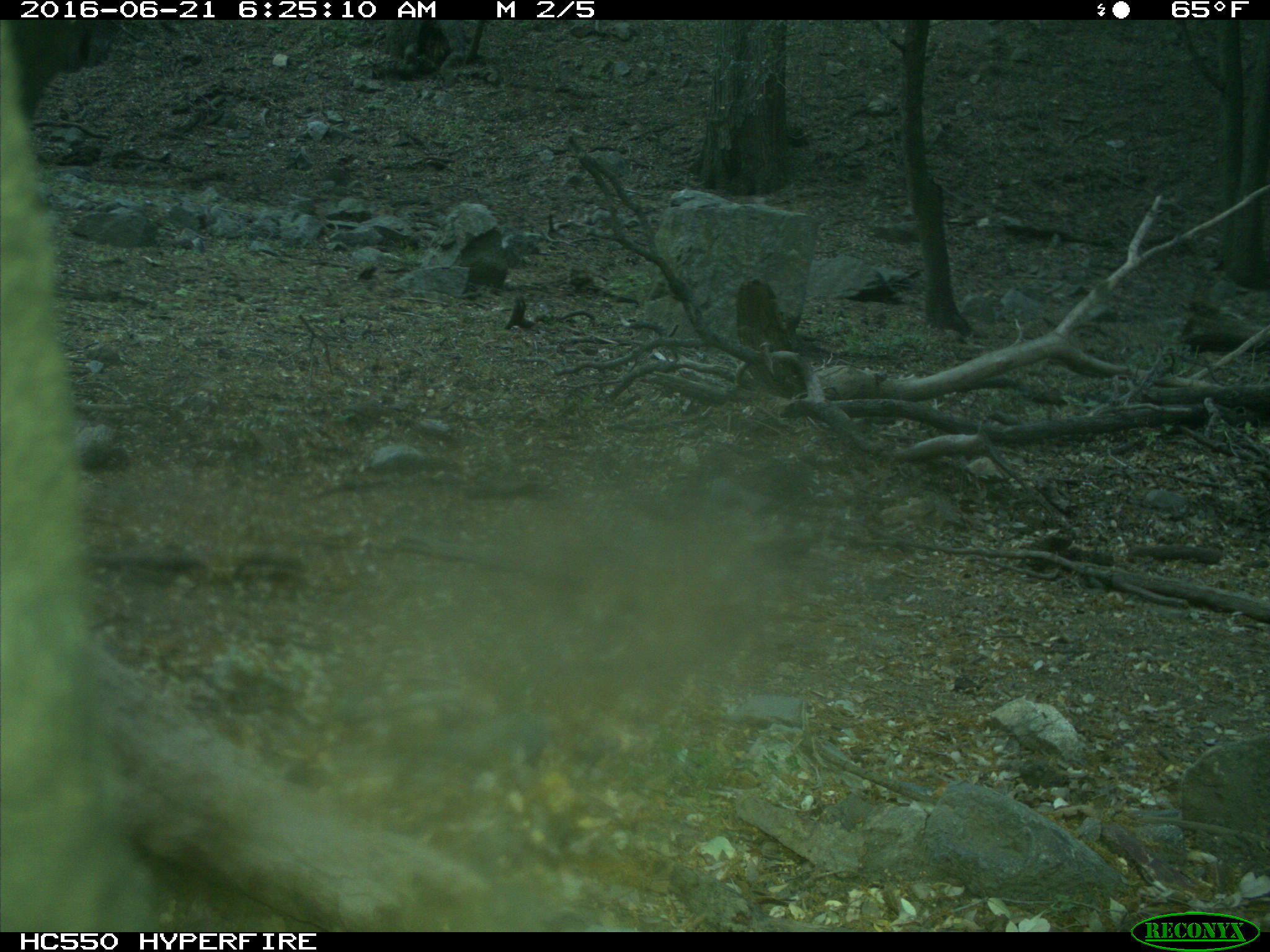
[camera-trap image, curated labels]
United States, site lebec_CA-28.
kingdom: Animalia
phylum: Chordata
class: Mammalia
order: Artiodactyla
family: Bovidae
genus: Bos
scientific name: Bos taurus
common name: domestic cow